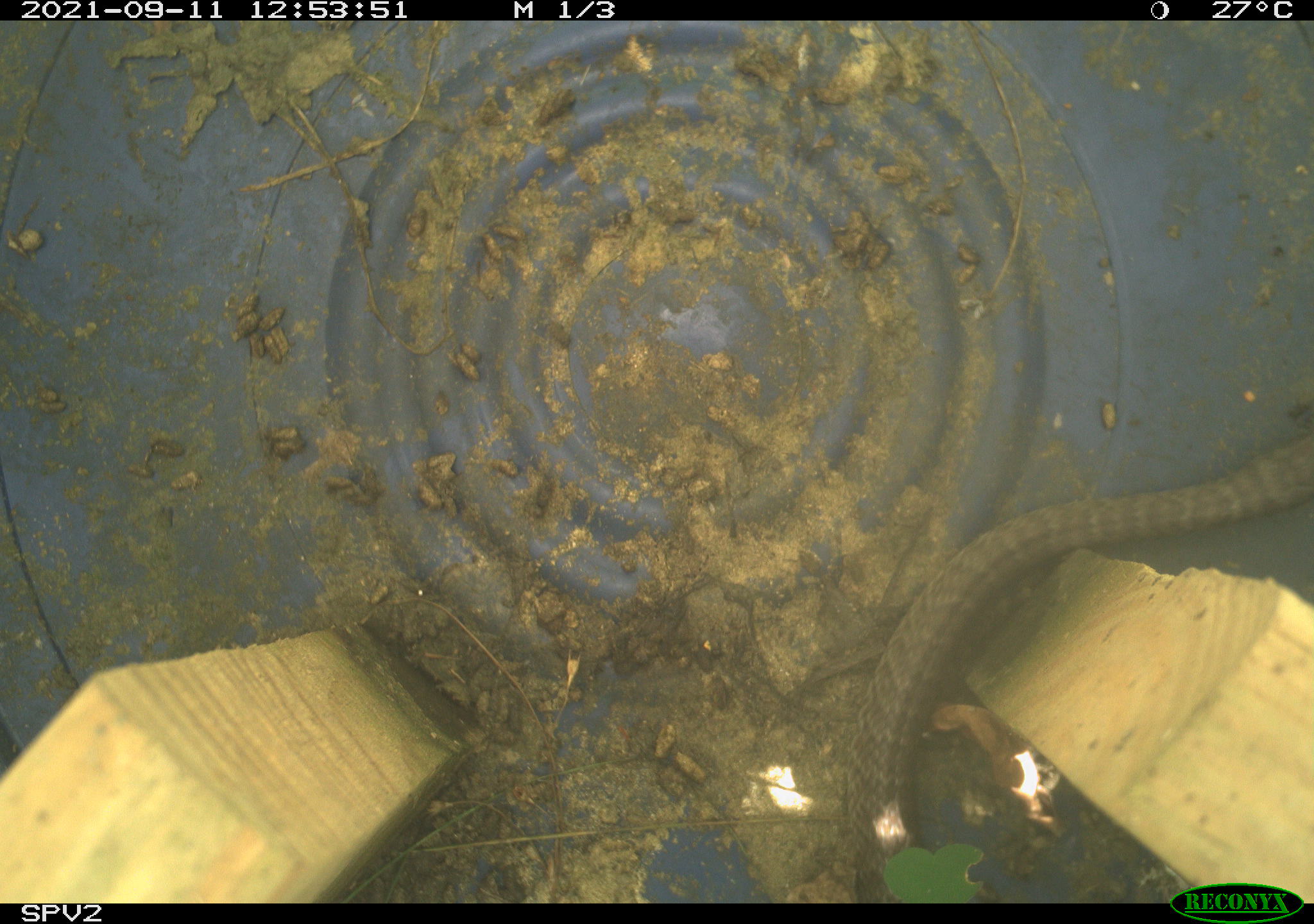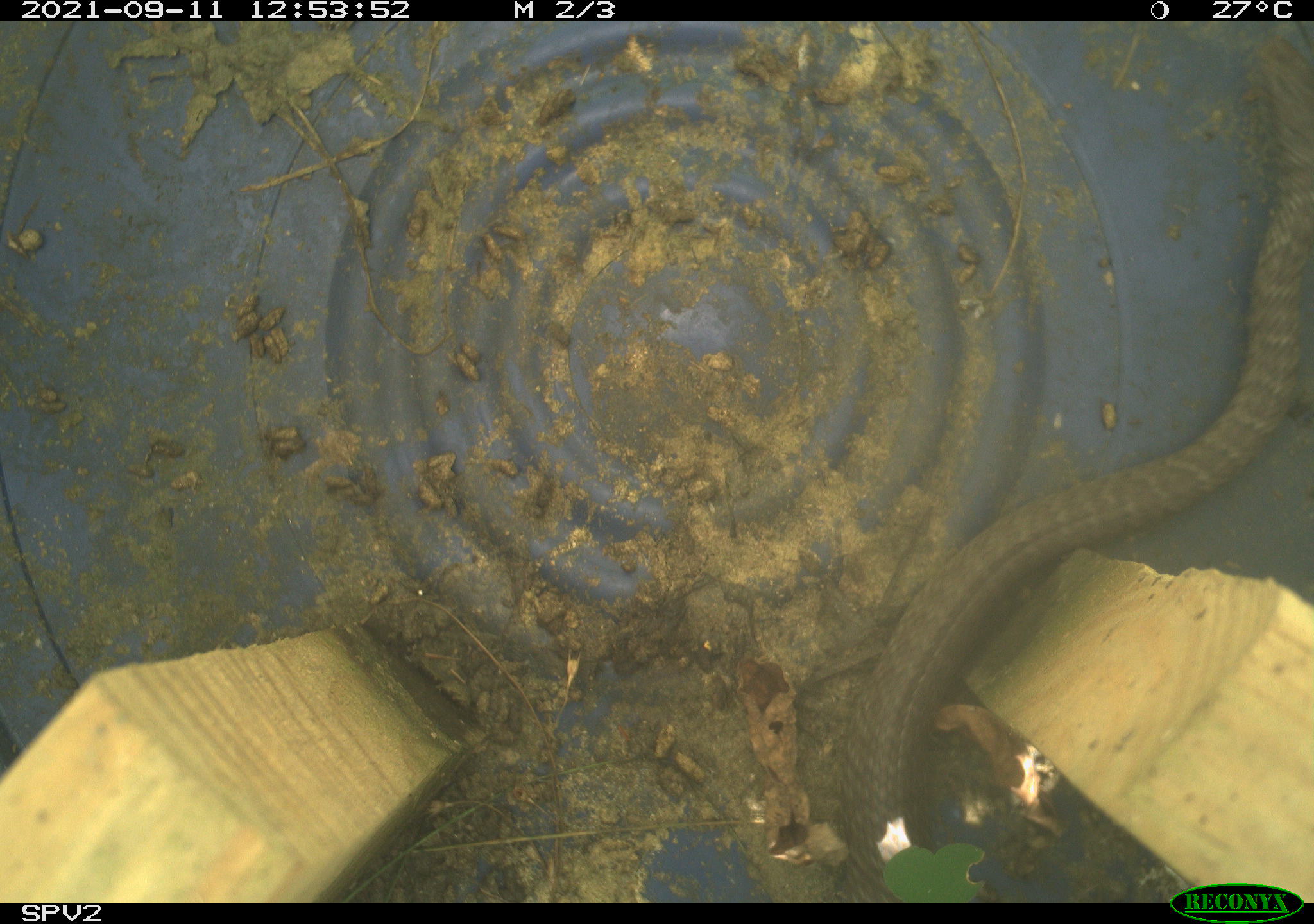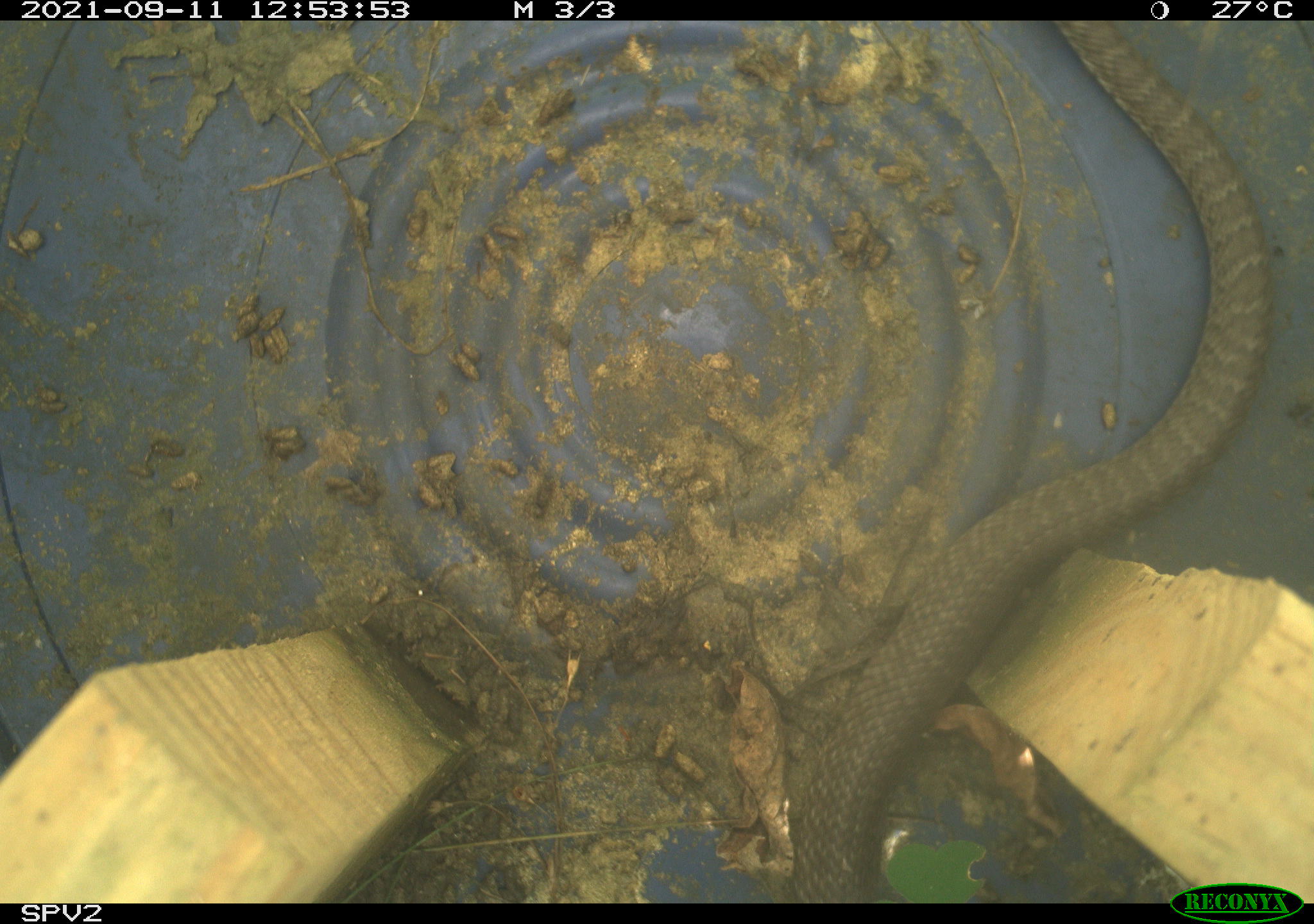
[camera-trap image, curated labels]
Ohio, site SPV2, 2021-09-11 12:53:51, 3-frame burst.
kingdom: Animalia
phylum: Chordata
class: Reptilia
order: Squamata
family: Colubridae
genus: Coluber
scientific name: Coluber constrictor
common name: eastern racer snake